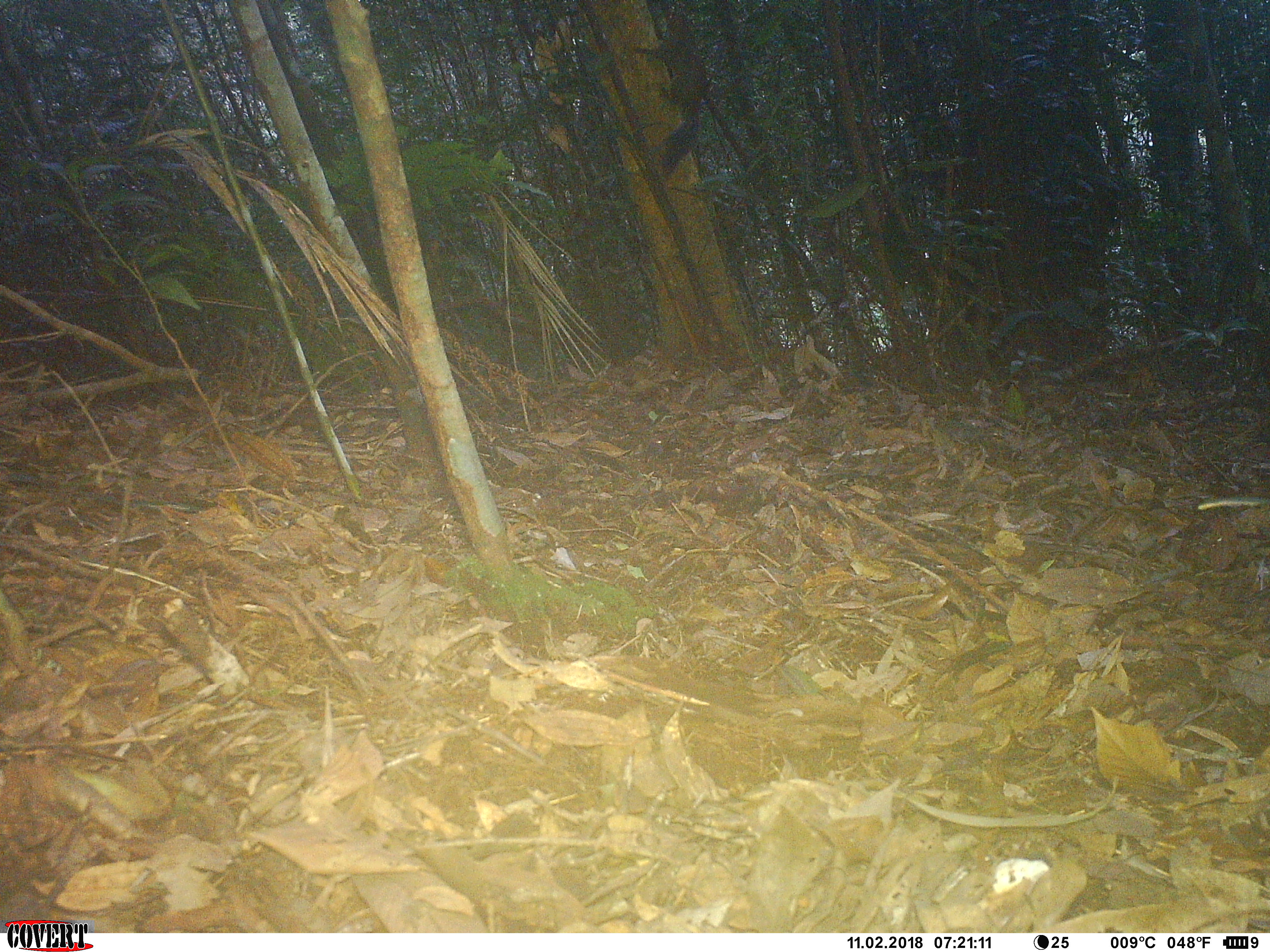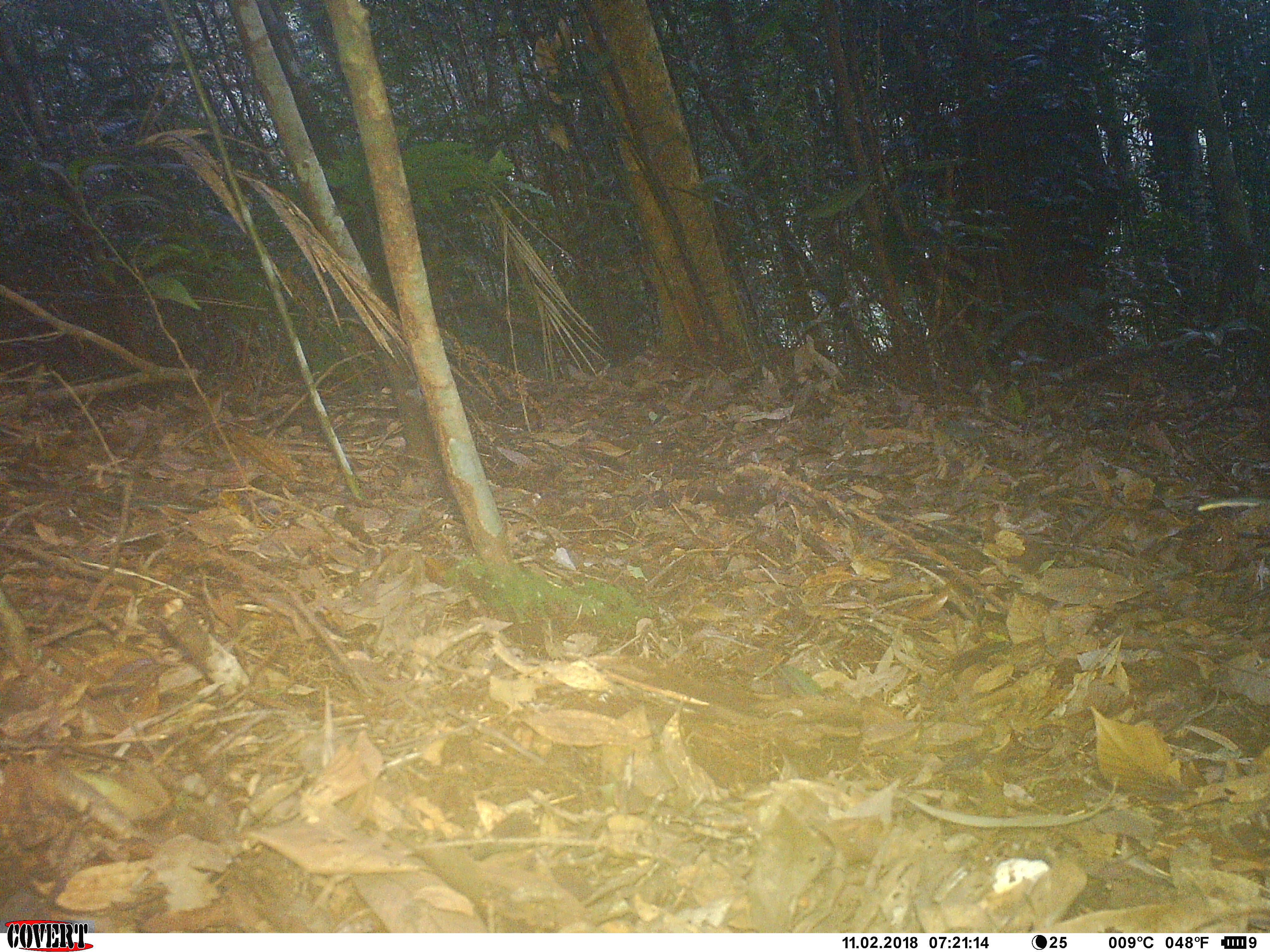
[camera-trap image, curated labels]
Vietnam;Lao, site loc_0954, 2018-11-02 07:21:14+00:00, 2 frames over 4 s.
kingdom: Animalia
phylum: Chordata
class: Mammalia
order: Rodentia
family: Sciuridae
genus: Dremomys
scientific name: Dremomys rufigenis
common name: red-cheeked squirrel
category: red cheeked squirrel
Red cheeked squirrel (red-cheeked squirrel) (Dremomys rufigenis). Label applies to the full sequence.